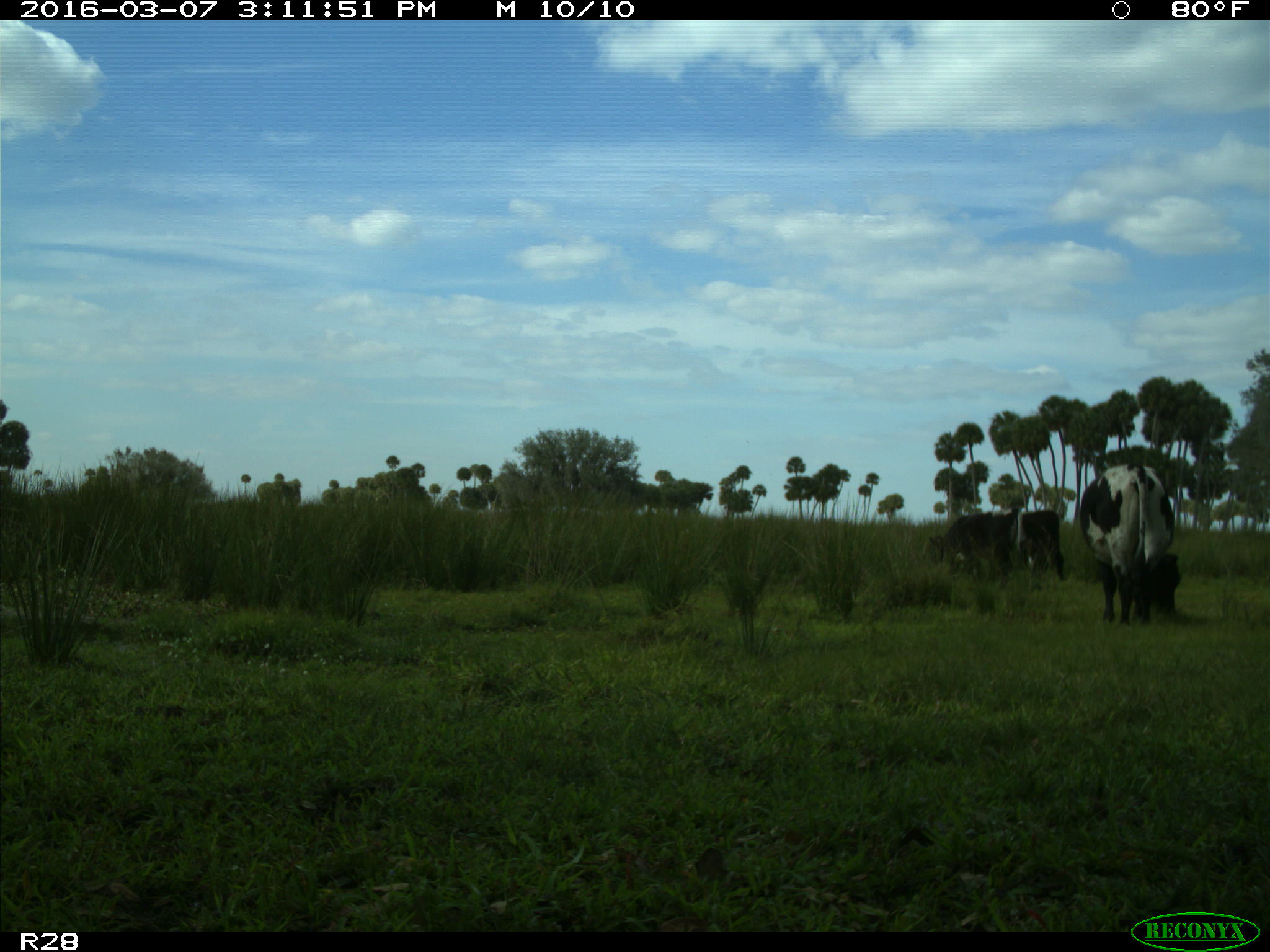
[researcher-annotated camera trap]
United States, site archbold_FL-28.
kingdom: Animalia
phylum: Chordata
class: Mammalia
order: Artiodactyla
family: Bovidae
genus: Bos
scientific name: Bos taurus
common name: domestic cow